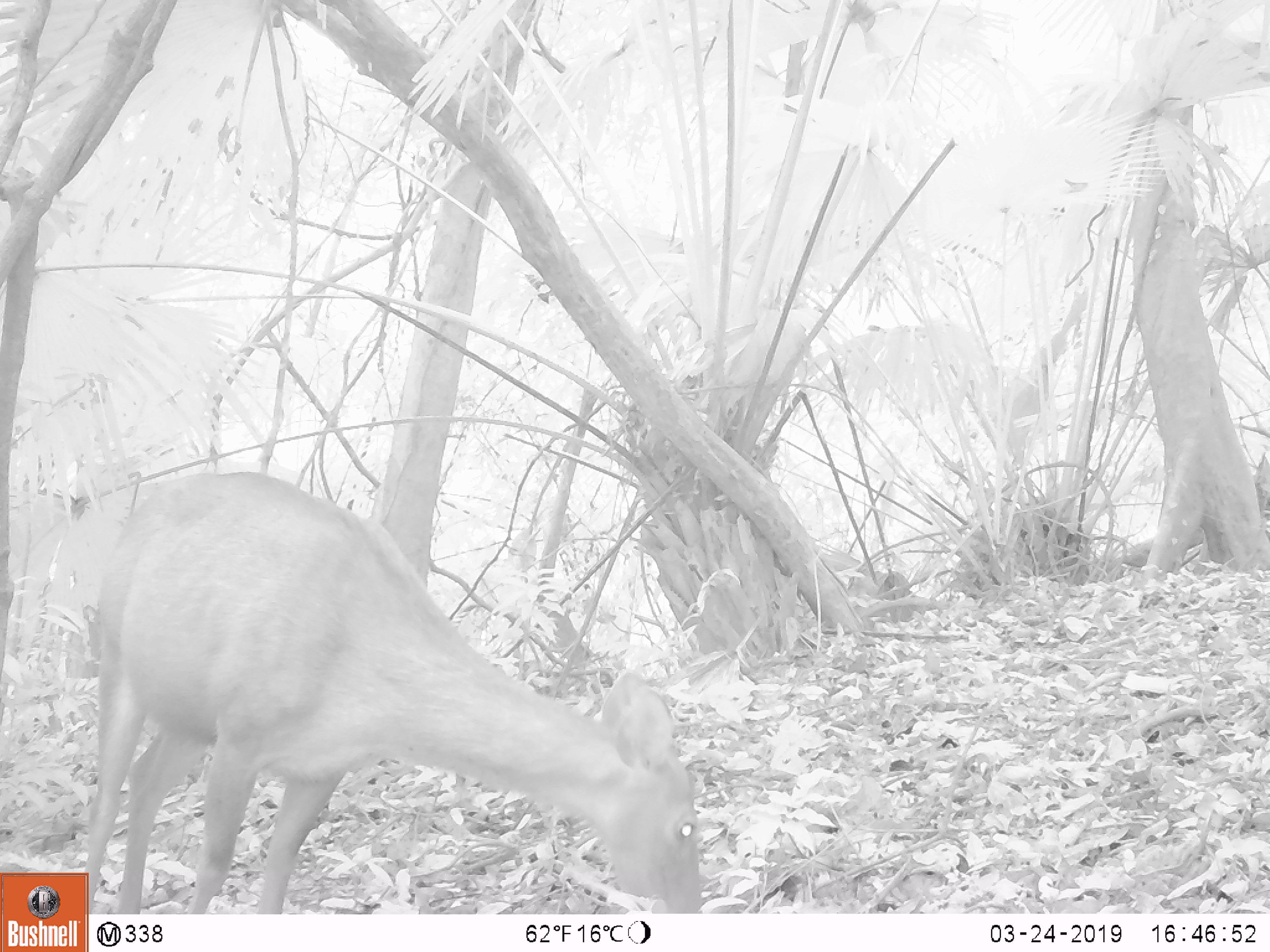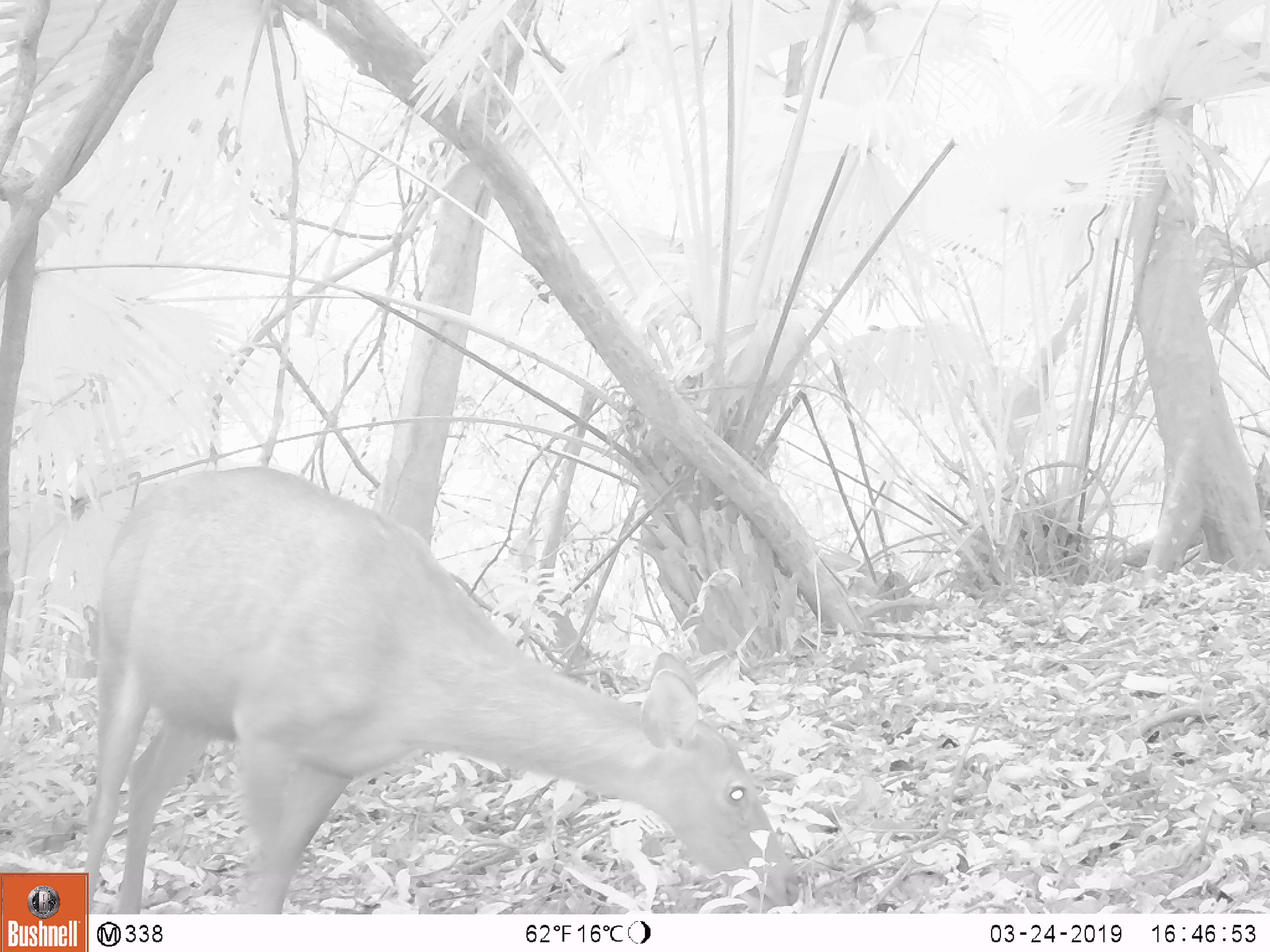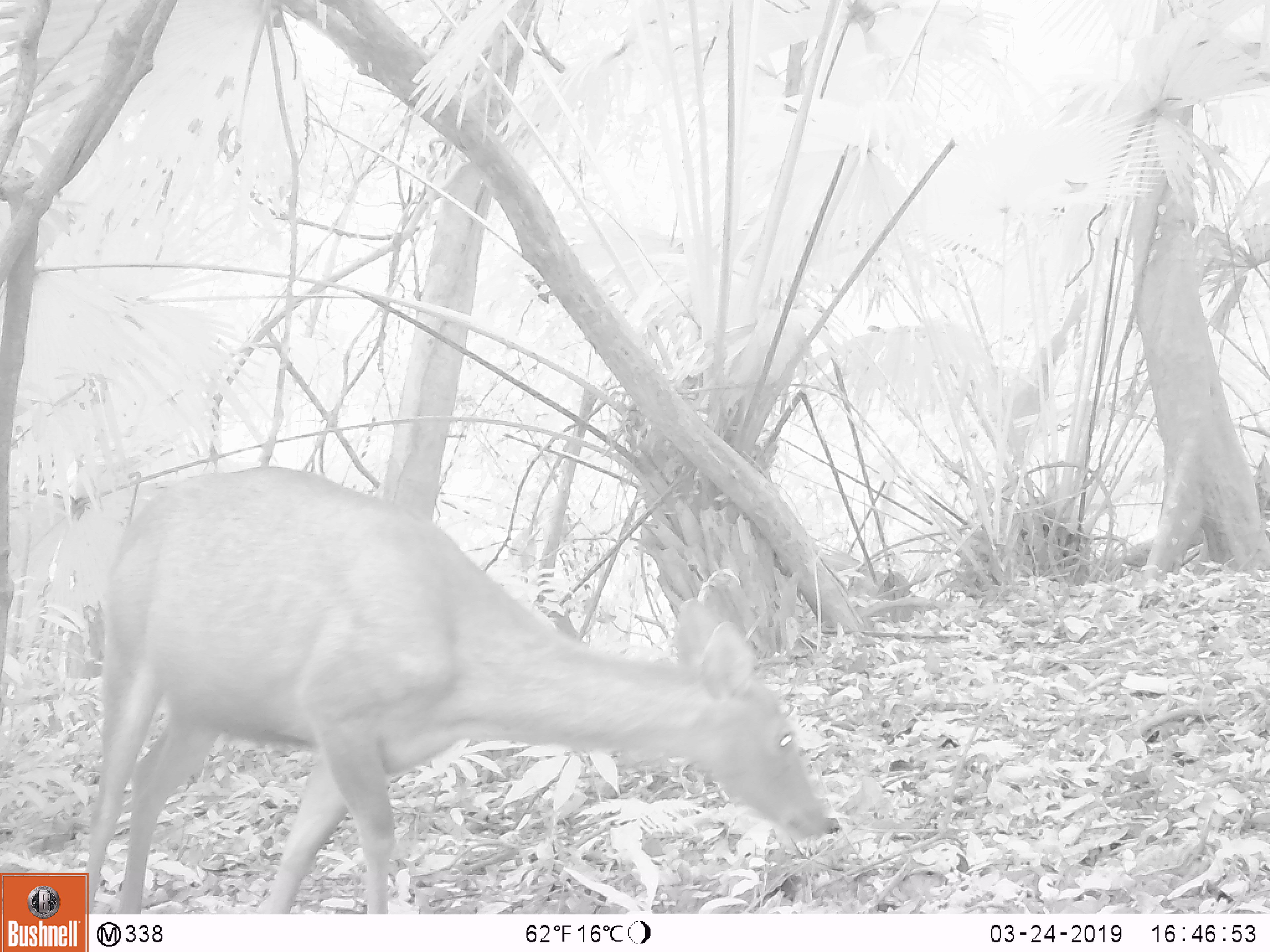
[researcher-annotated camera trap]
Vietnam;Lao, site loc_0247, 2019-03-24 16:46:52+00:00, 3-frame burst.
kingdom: Animalia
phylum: Chordata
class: Mammalia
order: Artiodactyla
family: Cervidae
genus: Rusa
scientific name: Rusa unicolor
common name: sambar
Sambar (Rusa unicolor). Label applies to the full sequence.